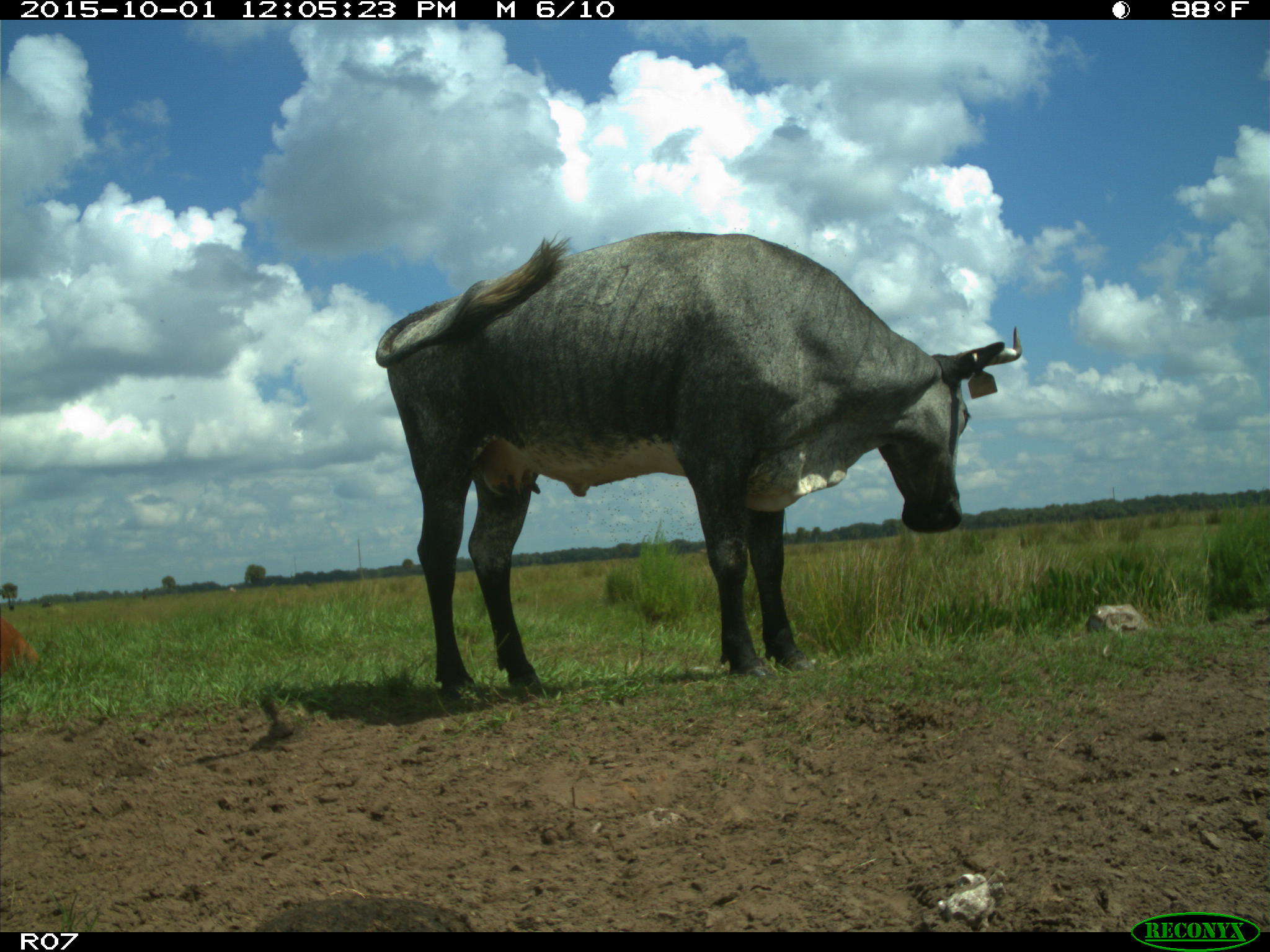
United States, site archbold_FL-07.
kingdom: Animalia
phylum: Chordata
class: Mammalia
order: Artiodactyla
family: Bovidae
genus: Bos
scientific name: Bos taurus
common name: domestic cow